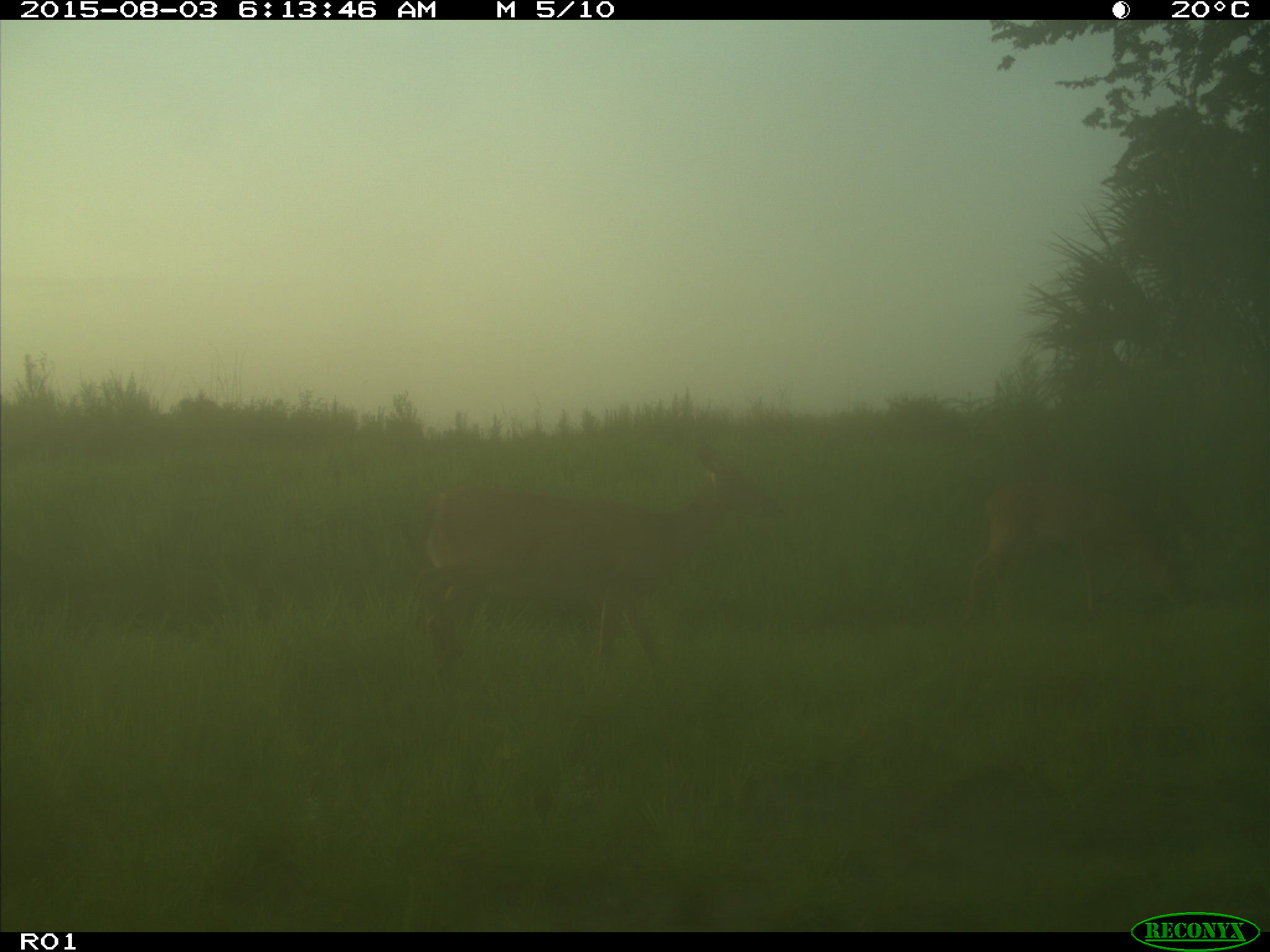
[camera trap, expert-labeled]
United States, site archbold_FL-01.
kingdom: Animalia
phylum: Chordata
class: Mammalia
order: Artiodactyla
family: Cervidae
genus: Odocoileus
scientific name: Odocoileus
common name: deer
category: unidentified deer